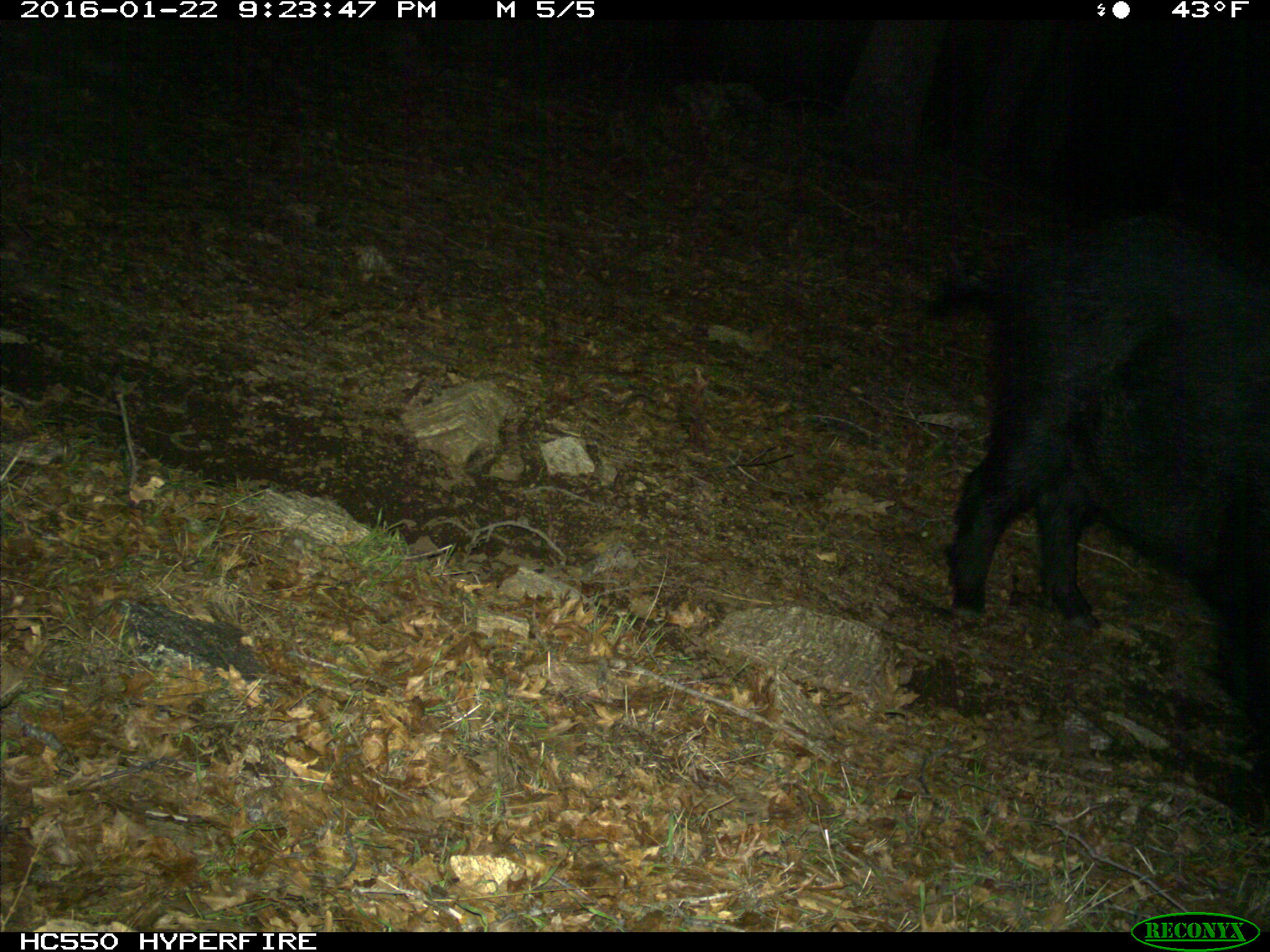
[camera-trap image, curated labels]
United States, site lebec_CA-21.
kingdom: Animalia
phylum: Chordata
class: Mammalia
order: Artiodactyla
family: Suidae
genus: Sus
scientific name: Sus scrofa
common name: wild boar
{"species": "Sus scrofa (wild boar)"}